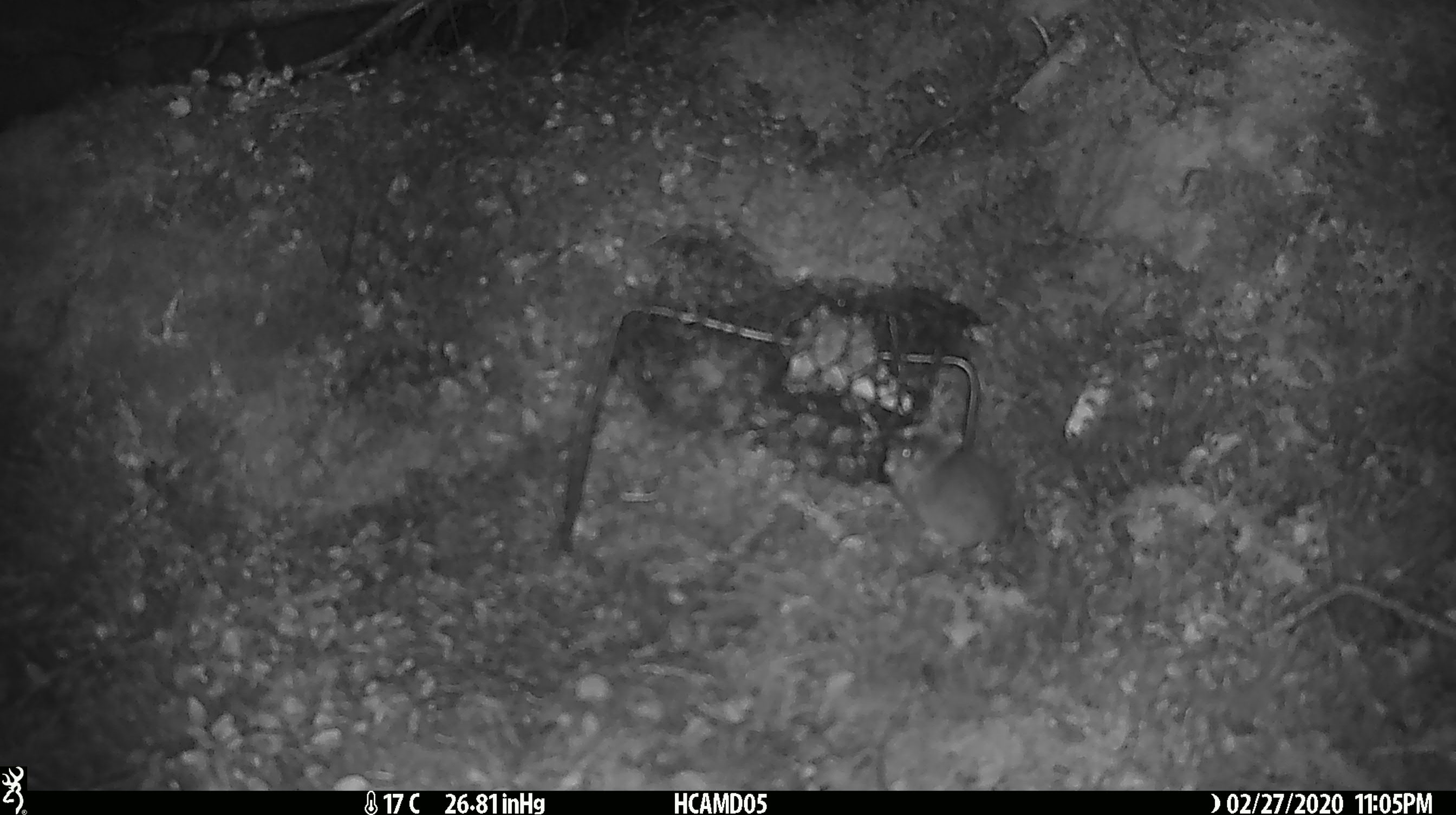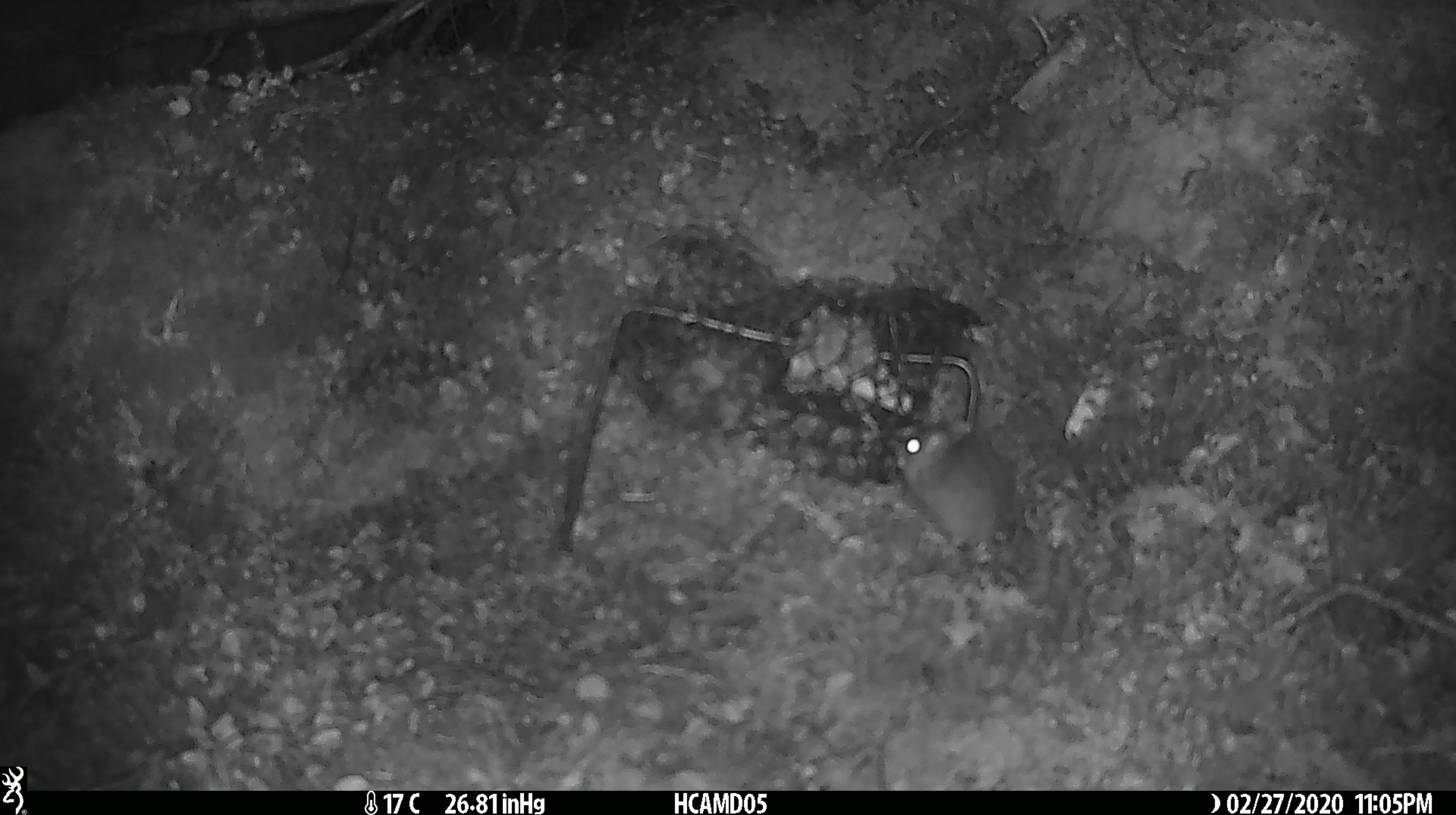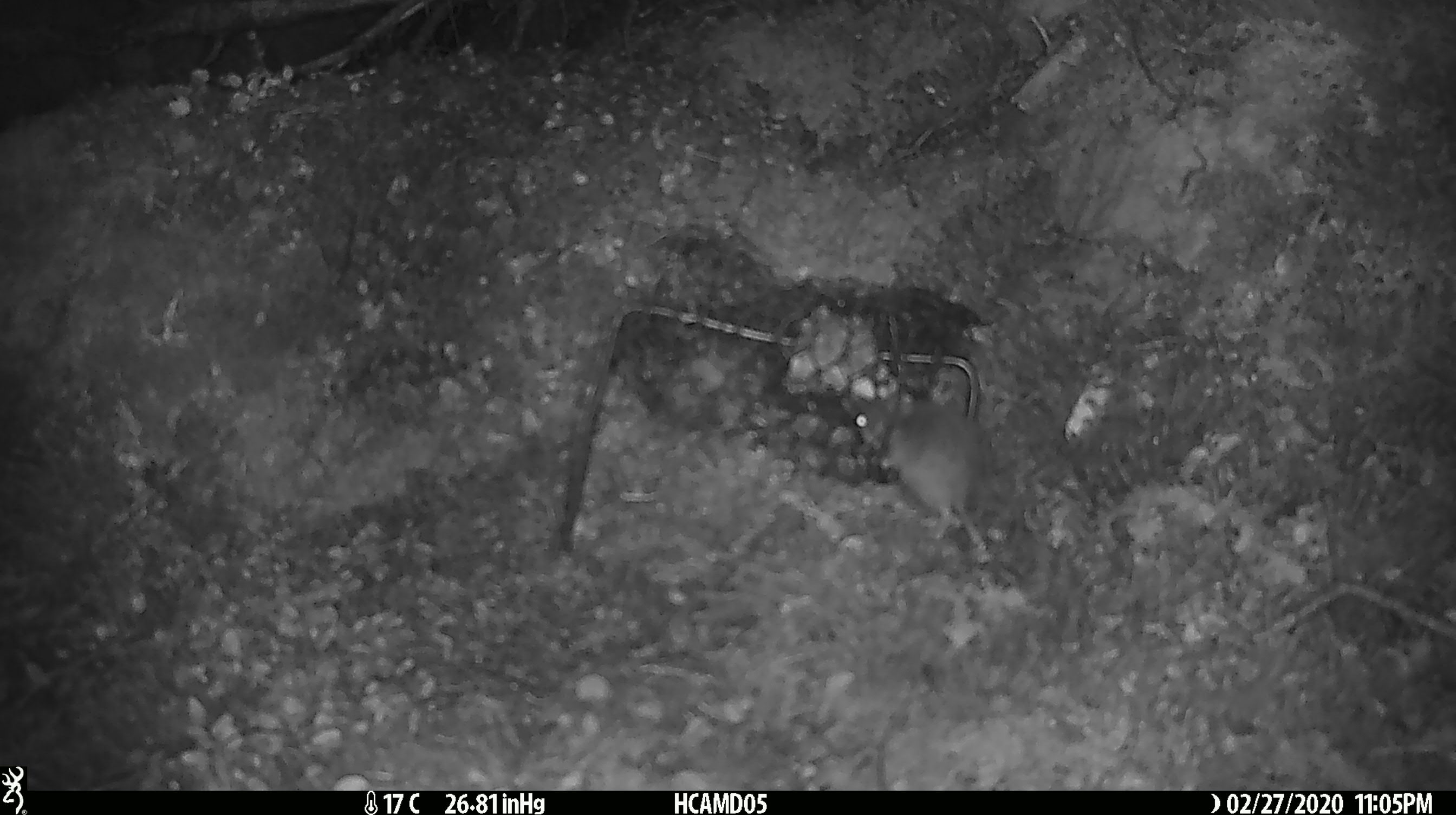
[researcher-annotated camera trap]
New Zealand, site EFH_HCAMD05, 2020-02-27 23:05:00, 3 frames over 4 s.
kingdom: Animalia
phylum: Chordata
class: Mammalia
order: Rodentia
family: Muridae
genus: Mus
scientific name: Mus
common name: mouse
Mouse (Mus).